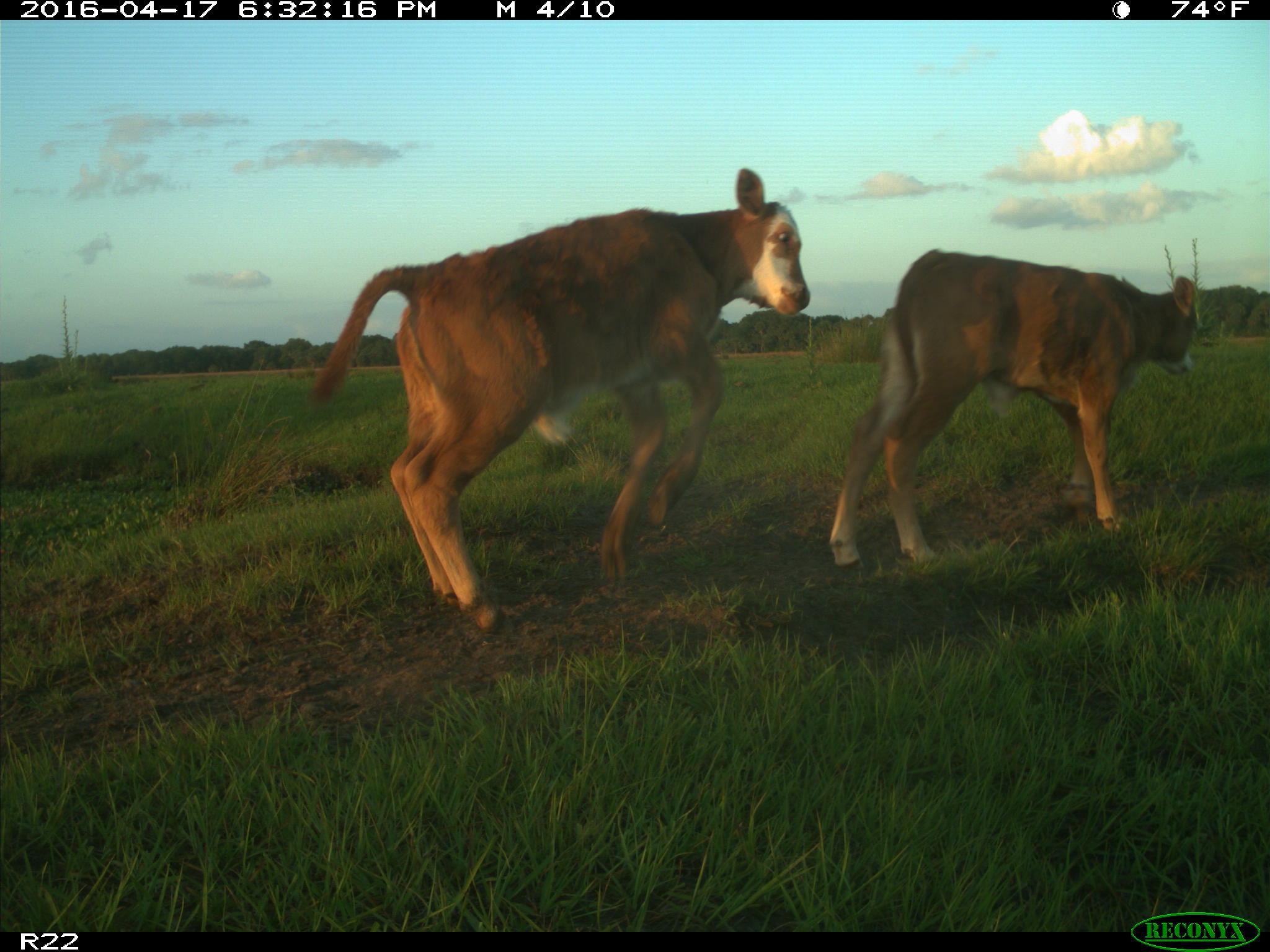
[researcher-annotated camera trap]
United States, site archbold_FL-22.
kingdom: Animalia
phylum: Chordata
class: Mammalia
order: Artiodactyla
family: Bovidae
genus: Bos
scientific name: Bos taurus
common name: domestic cow